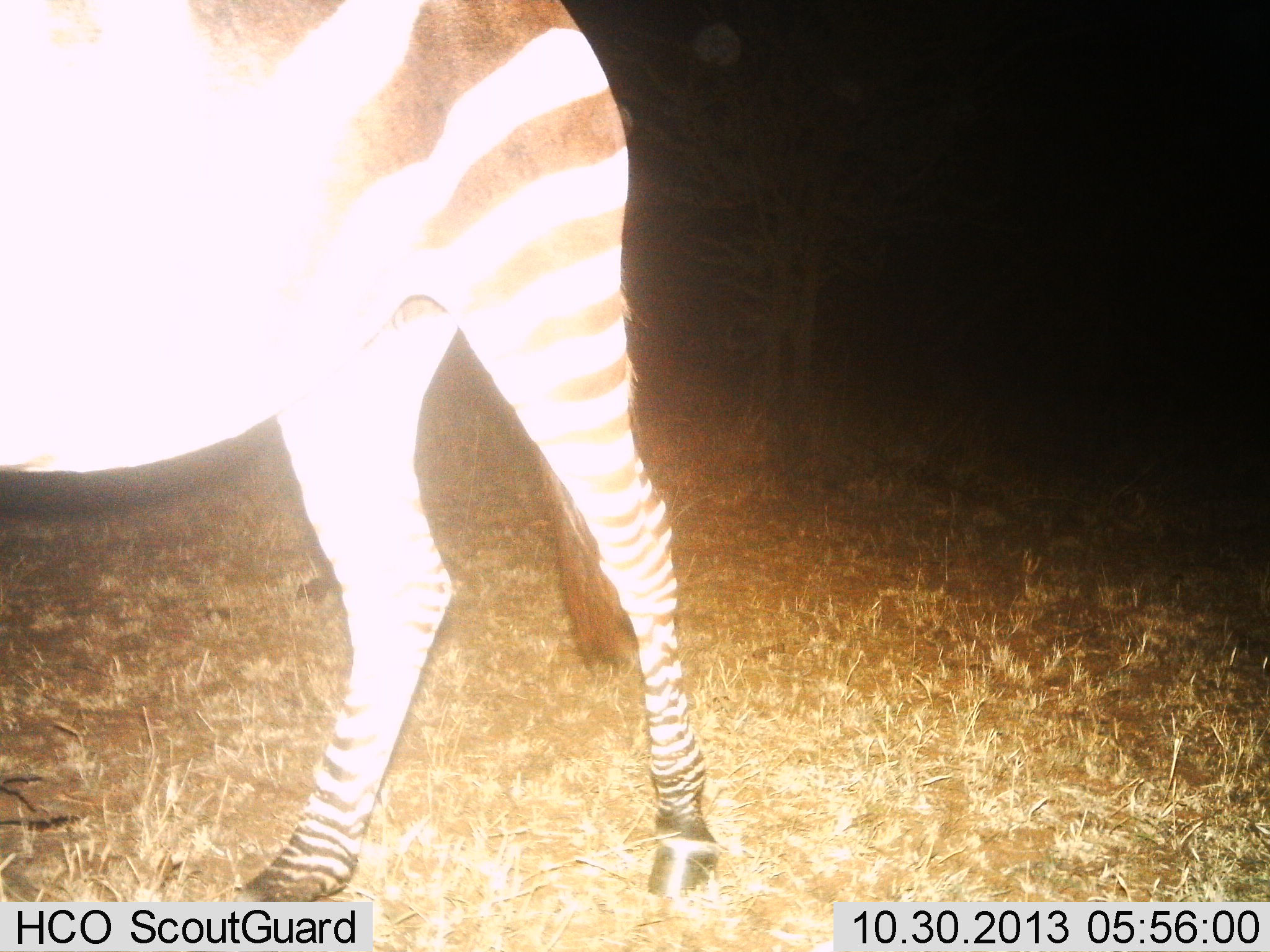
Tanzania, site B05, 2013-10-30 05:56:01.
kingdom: Animalia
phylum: Chordata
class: Mammalia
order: Perissodactyla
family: Equidae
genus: Equus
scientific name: Equus quagga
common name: plains zebra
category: zebra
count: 1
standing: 100%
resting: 0%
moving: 0%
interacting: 0%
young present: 0%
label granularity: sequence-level